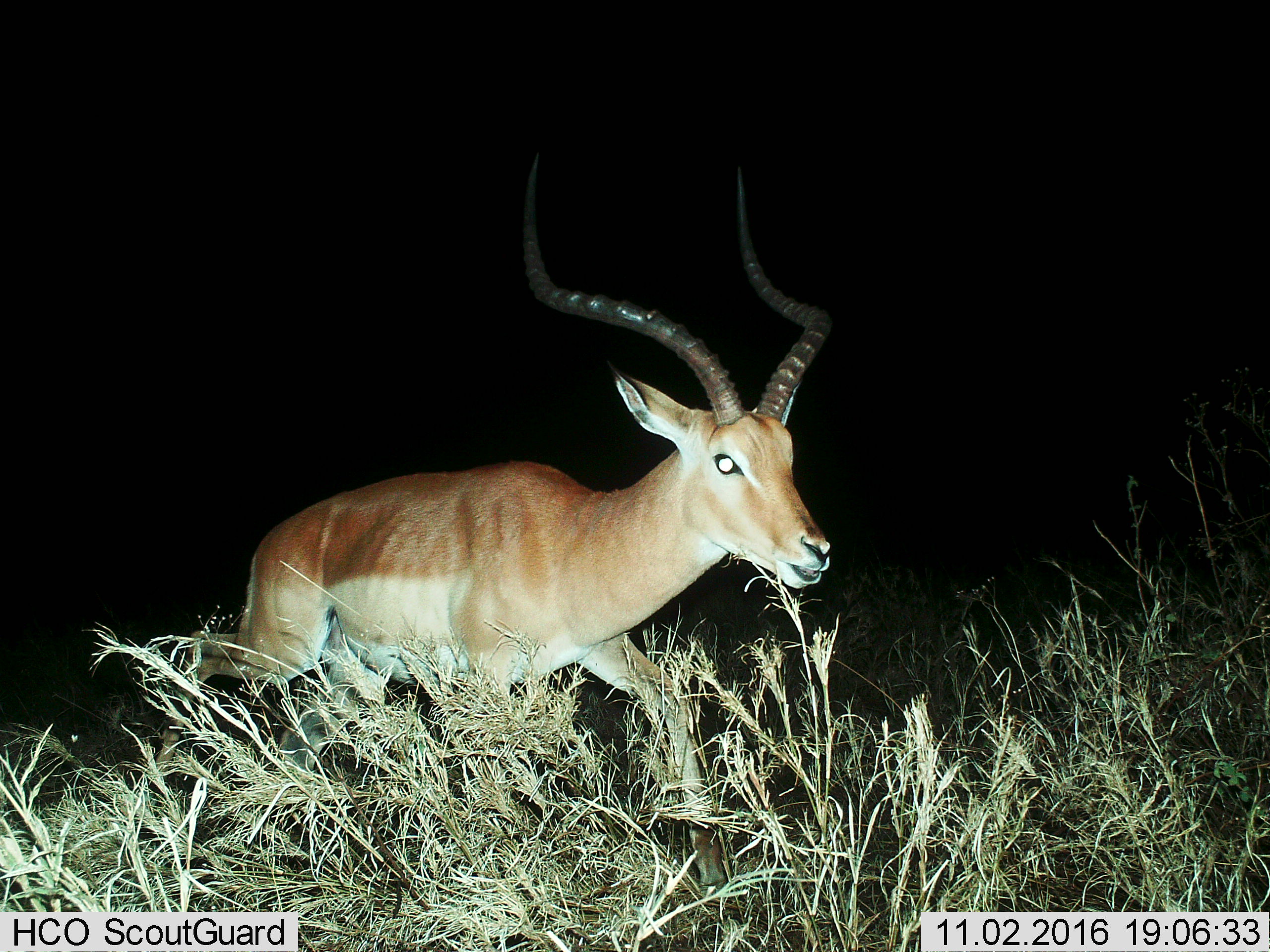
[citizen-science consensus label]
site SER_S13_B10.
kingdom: Animalia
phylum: Chordata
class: Mammalia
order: Artiodactyla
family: Bovidae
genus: Aepyceros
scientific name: Aepyceros melampus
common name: impala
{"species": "impala (Aepyceros melampus)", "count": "1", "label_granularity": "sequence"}